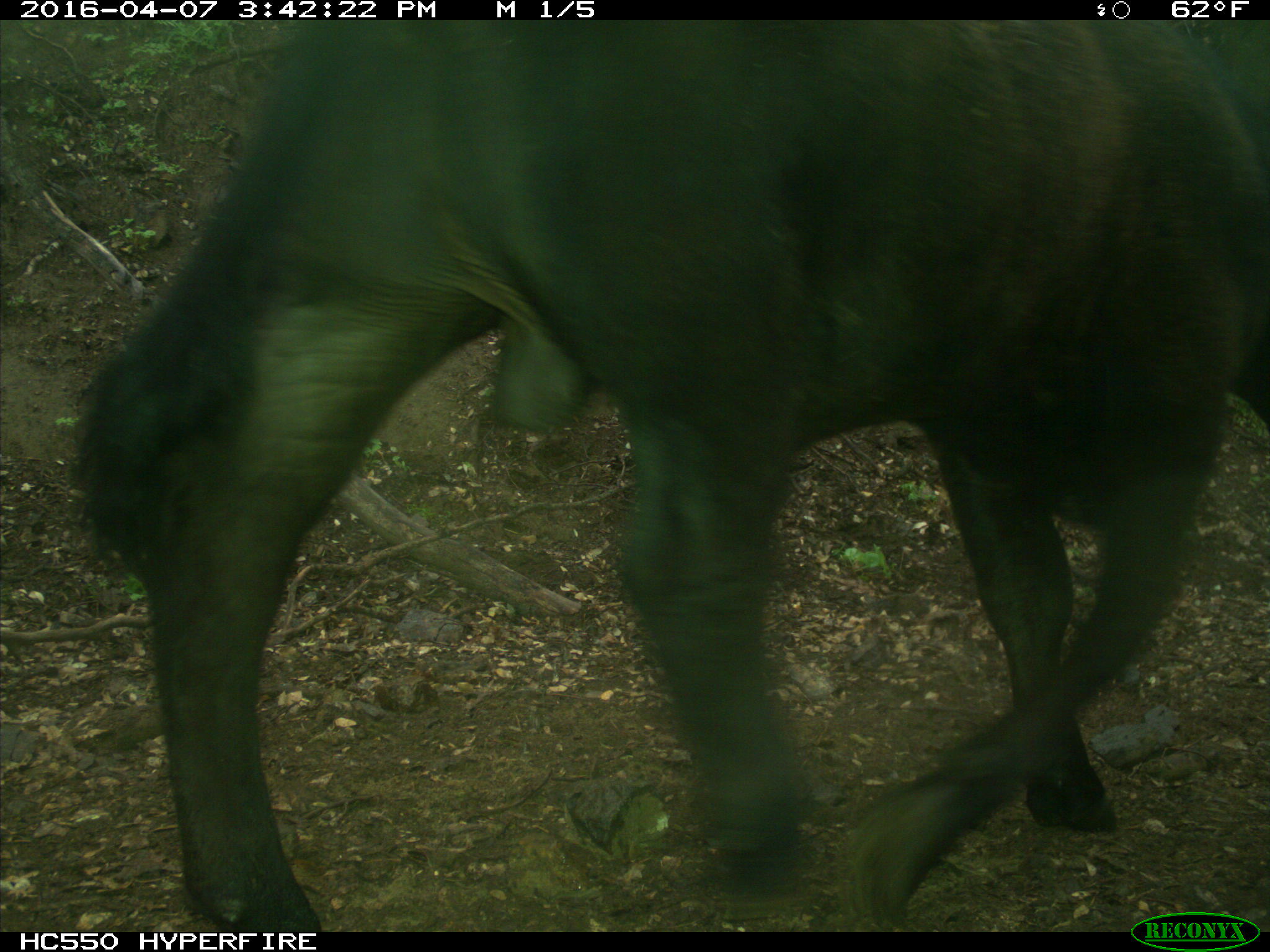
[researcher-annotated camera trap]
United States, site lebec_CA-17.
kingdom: Animalia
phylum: Chordata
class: Mammalia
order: Artiodactyla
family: Bovidae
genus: Bos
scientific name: Bos taurus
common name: domestic cow